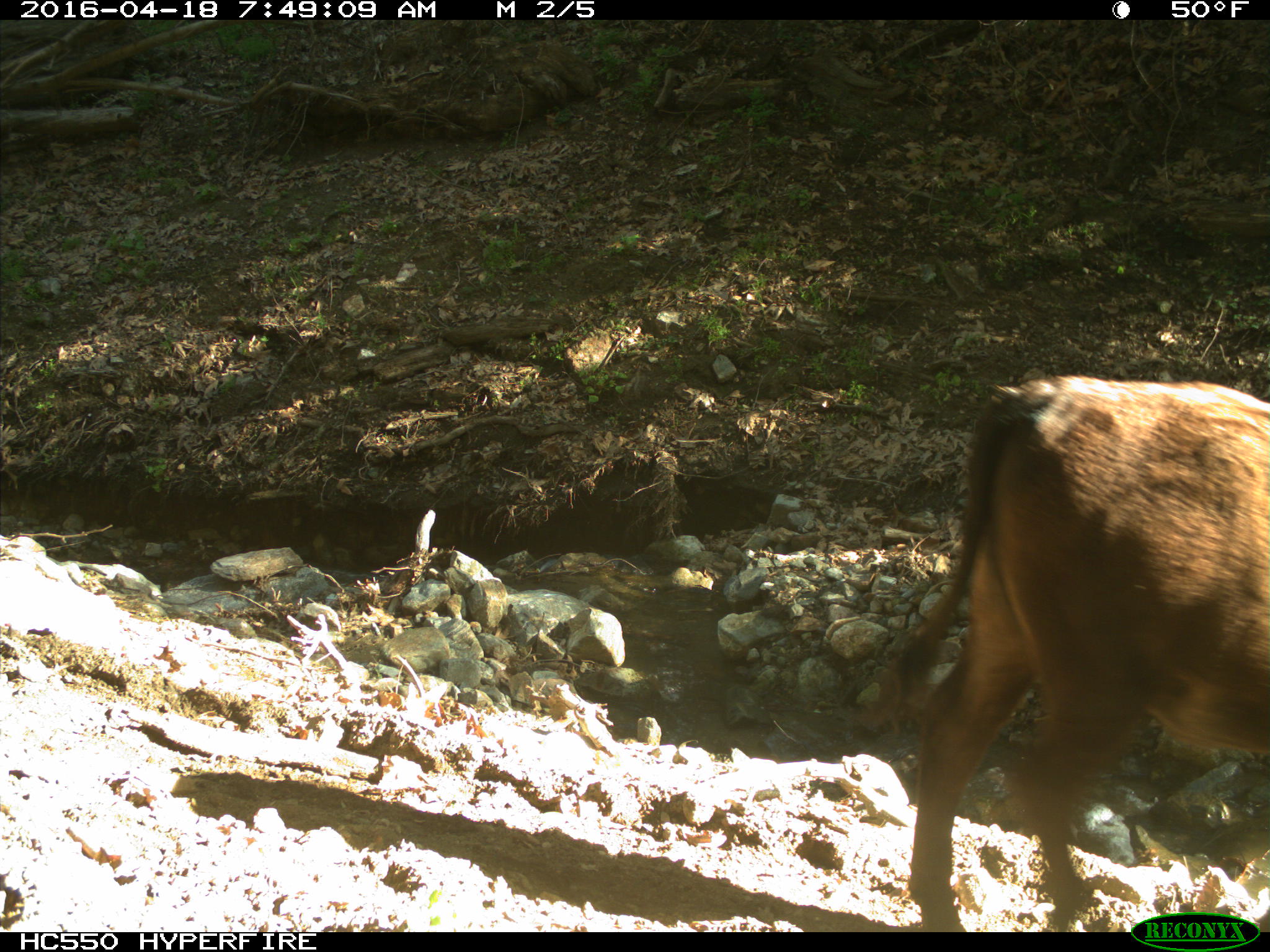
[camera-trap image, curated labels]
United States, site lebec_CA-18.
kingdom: Animalia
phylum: Chordata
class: Mammalia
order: Artiodactyla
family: Bovidae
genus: Bos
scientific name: Bos taurus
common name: domestic cow